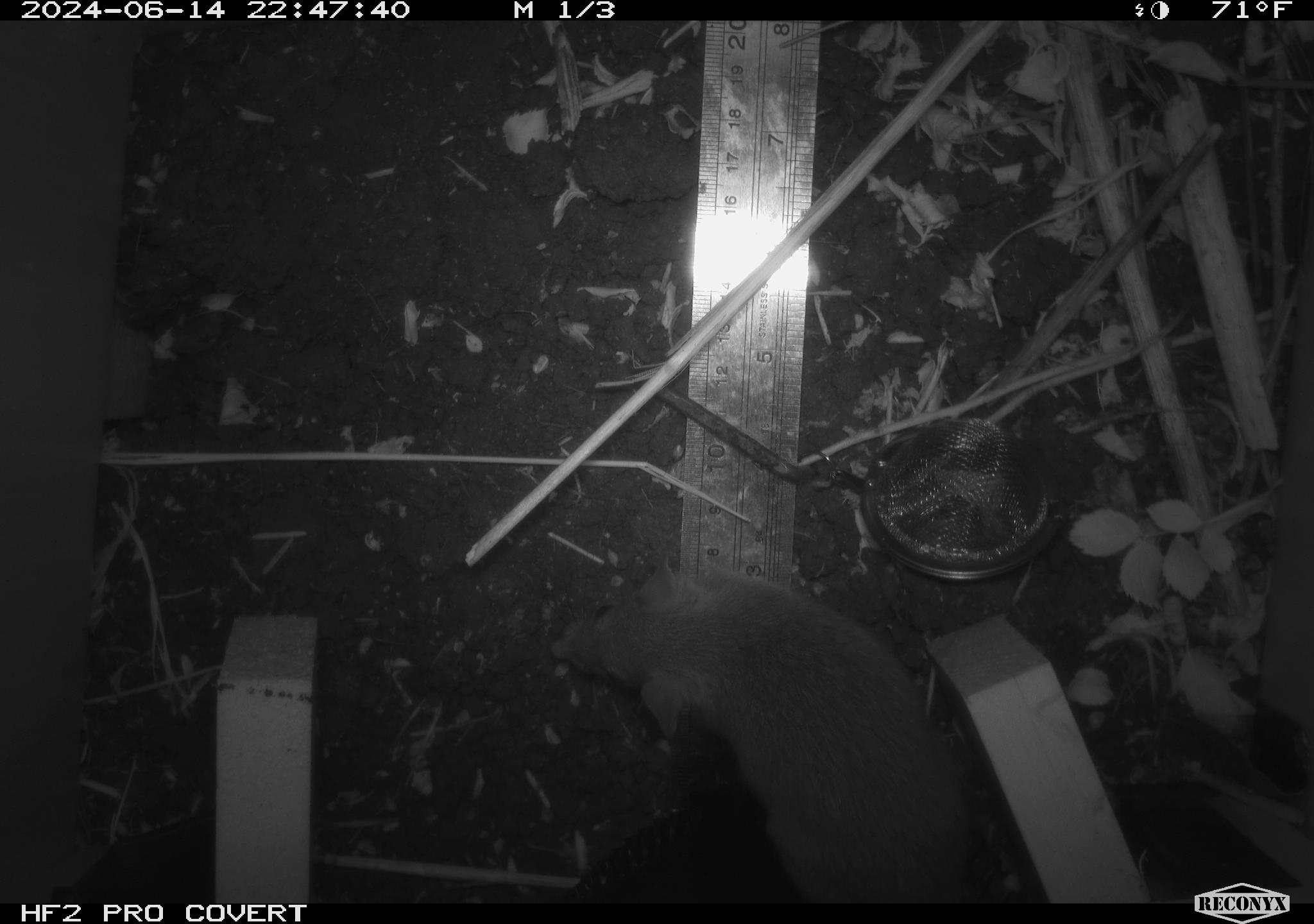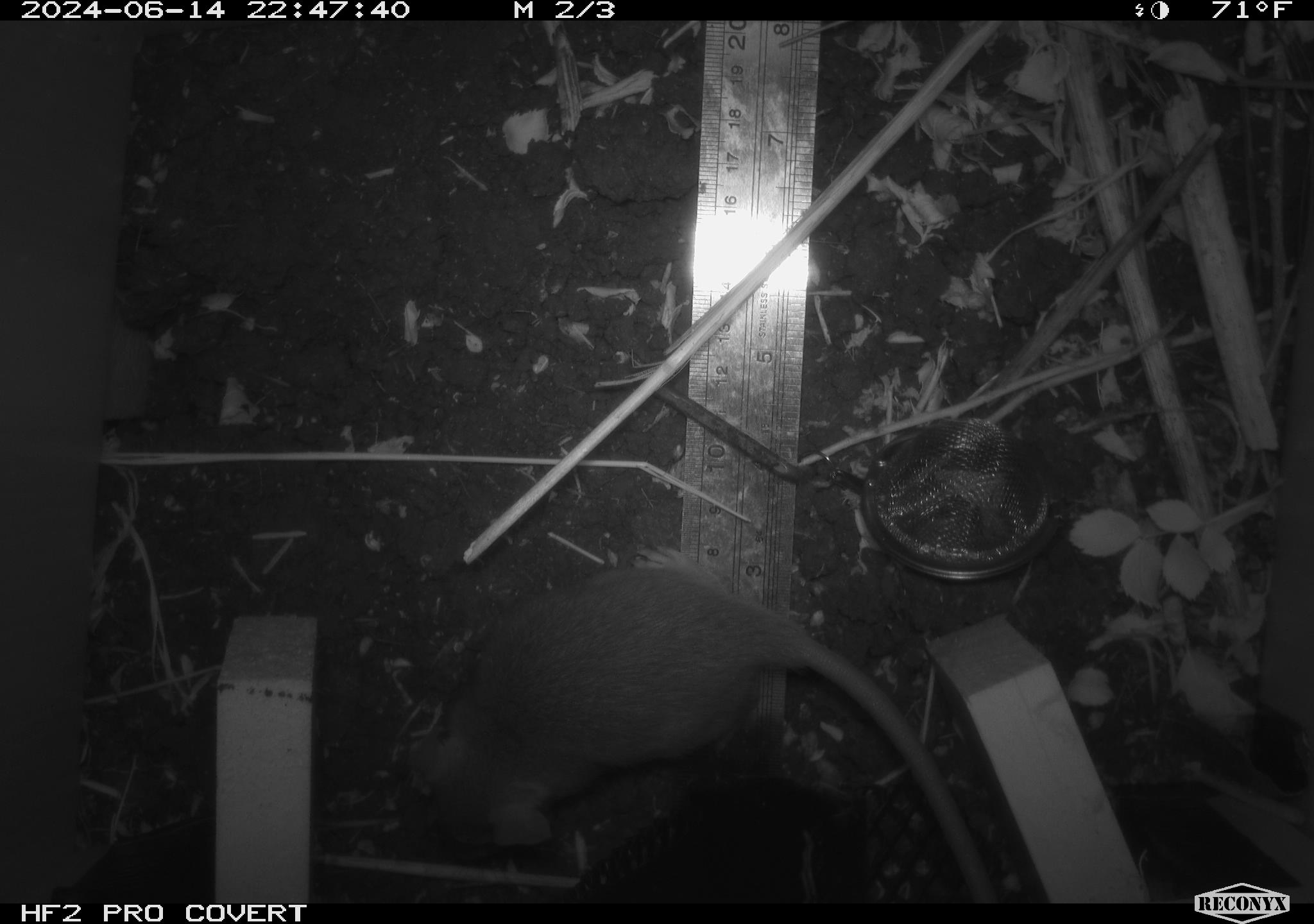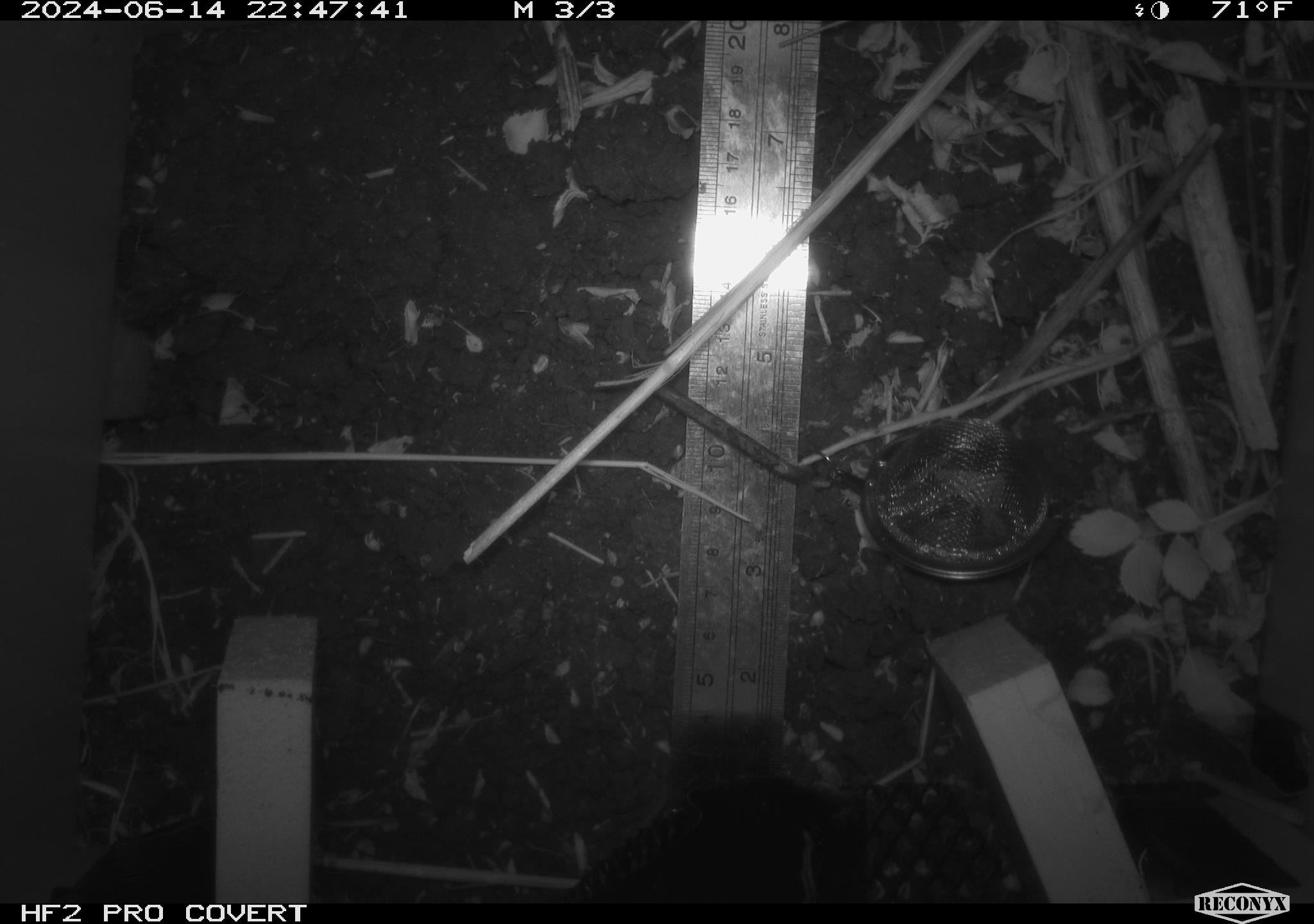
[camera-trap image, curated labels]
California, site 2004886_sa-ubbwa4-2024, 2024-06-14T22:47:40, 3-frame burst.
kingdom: Animalia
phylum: Chordata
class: Mammalia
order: Rodentia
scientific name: Rodentia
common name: woodrat or rat or mouse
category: woodrat or rat or mouse species